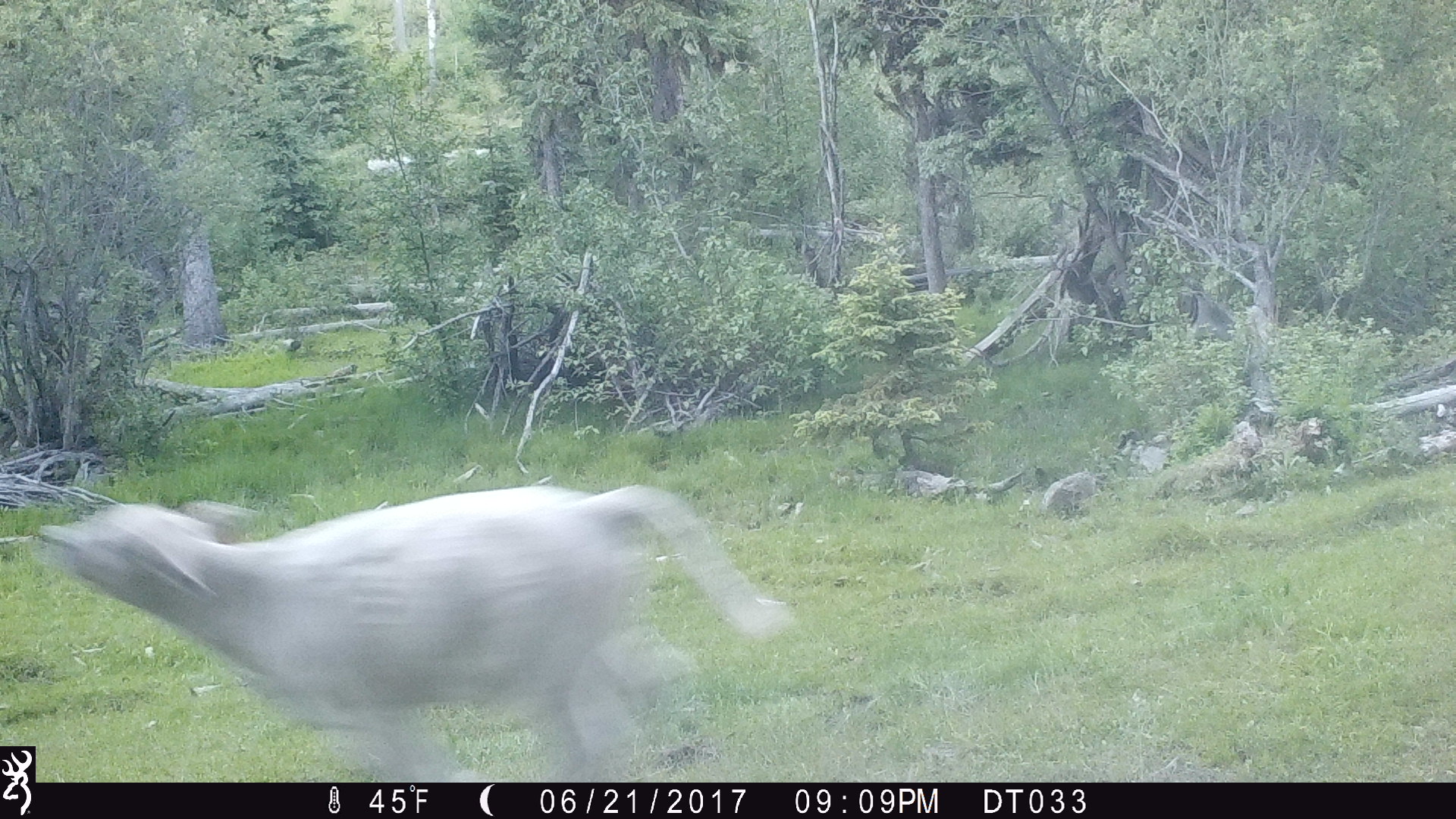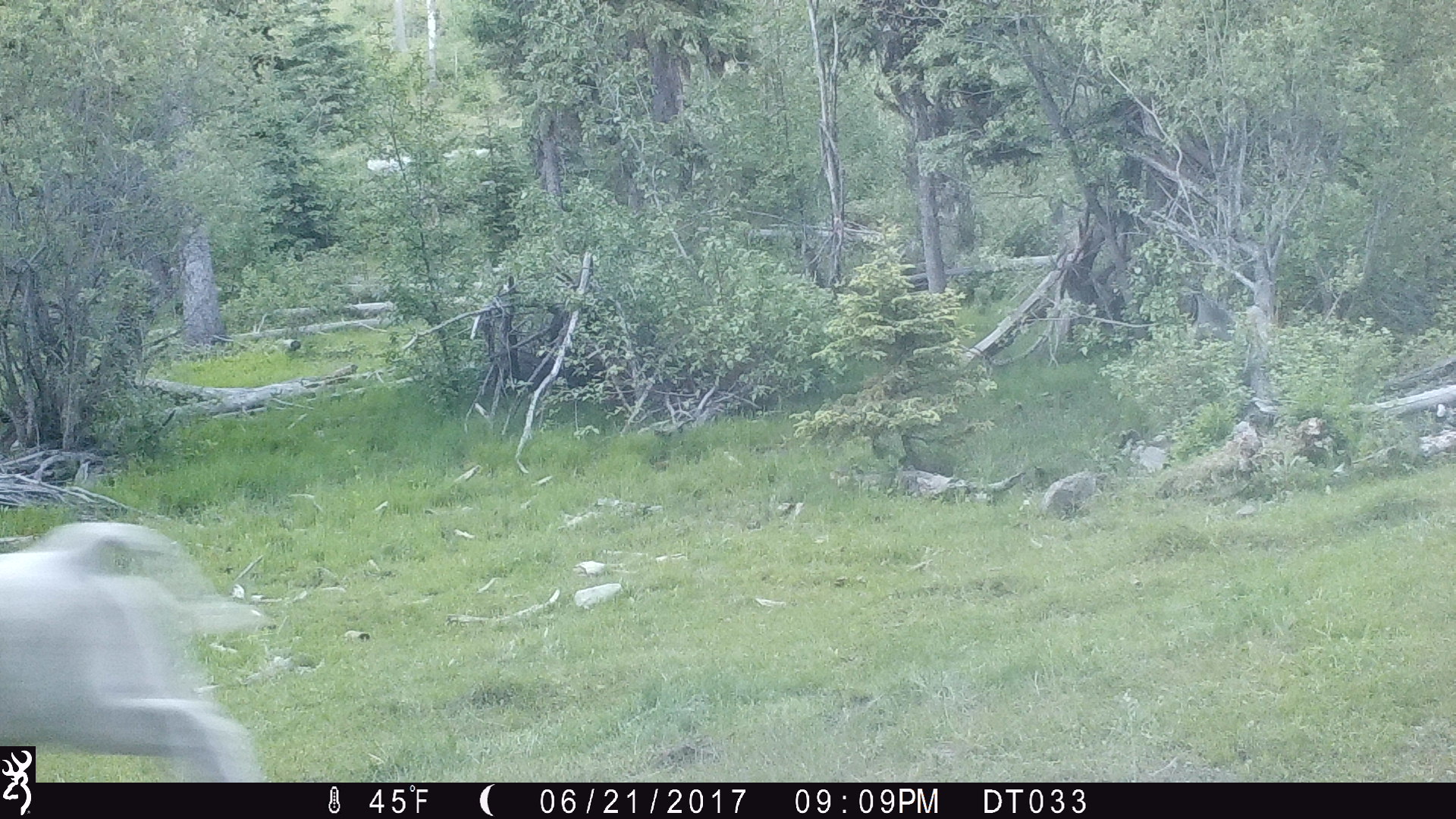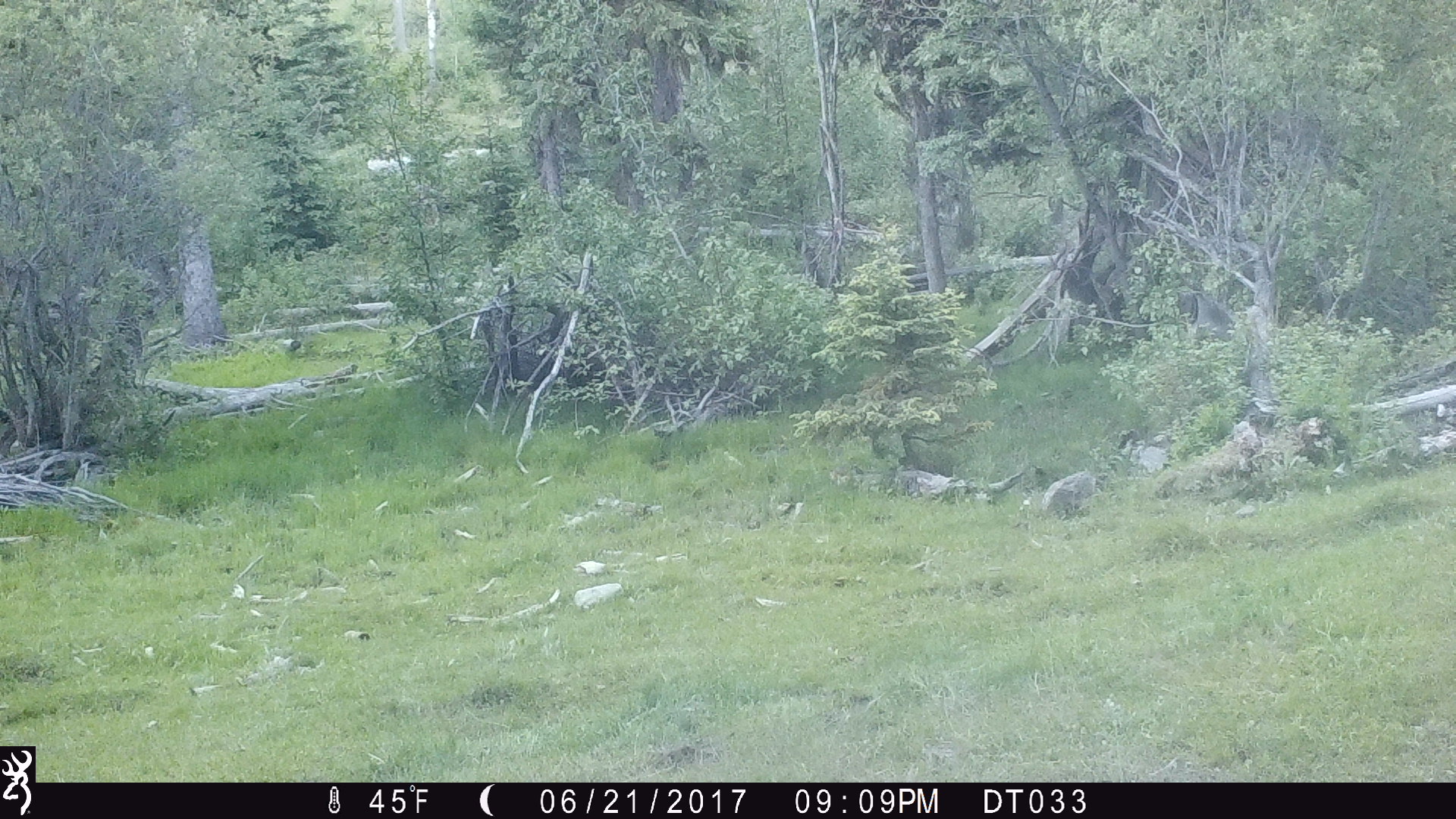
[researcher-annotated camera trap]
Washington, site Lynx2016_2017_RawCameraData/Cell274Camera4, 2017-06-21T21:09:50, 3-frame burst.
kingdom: Animalia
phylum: Chordata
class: Mammalia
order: Artiodactyla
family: Bovidae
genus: Bos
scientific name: Bos taurus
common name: domestic cattle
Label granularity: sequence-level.